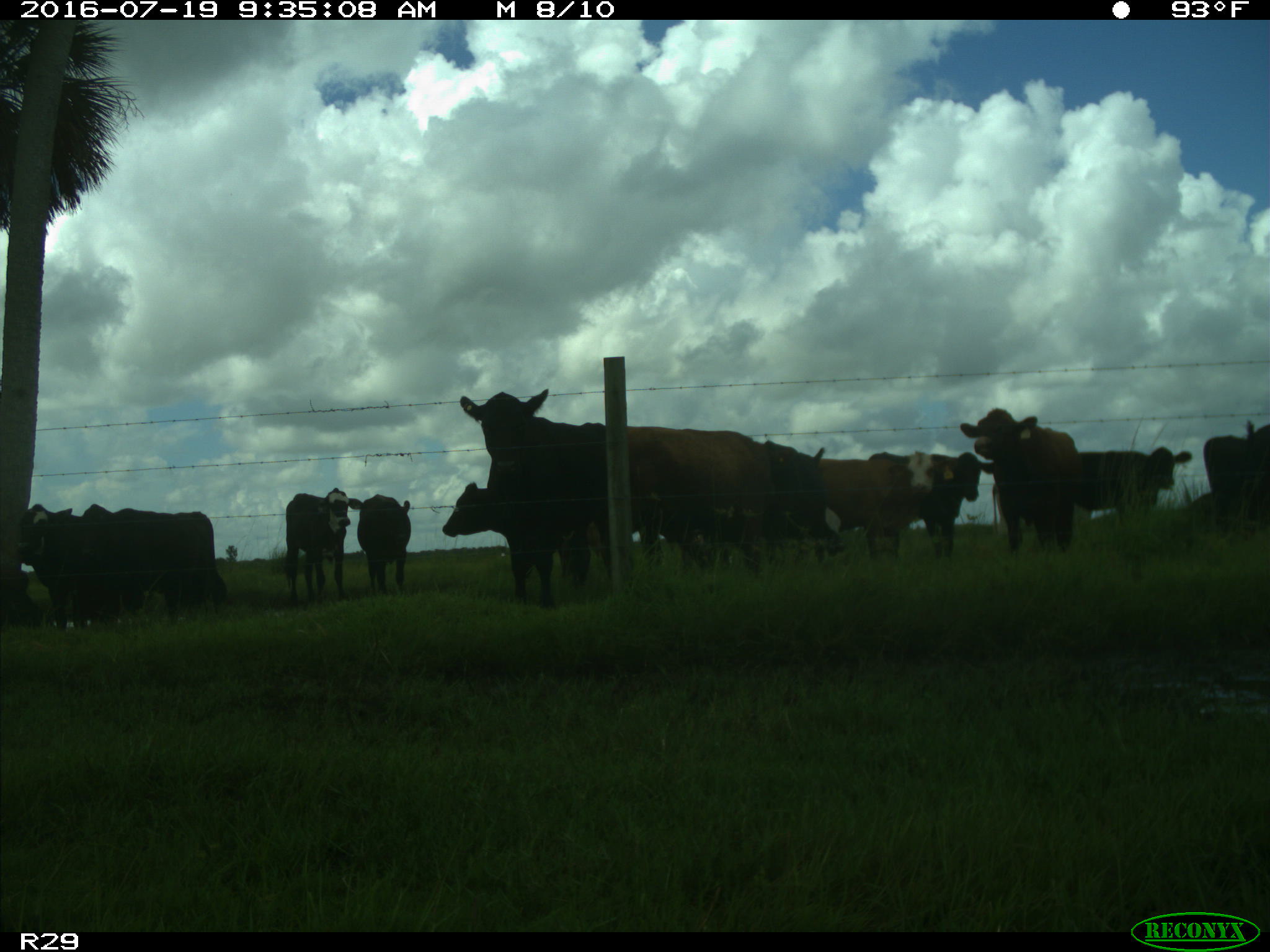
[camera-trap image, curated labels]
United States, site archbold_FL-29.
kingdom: Animalia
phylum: Chordata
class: Mammalia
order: Artiodactyla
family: Bovidae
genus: Bos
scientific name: Bos taurus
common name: domestic cow